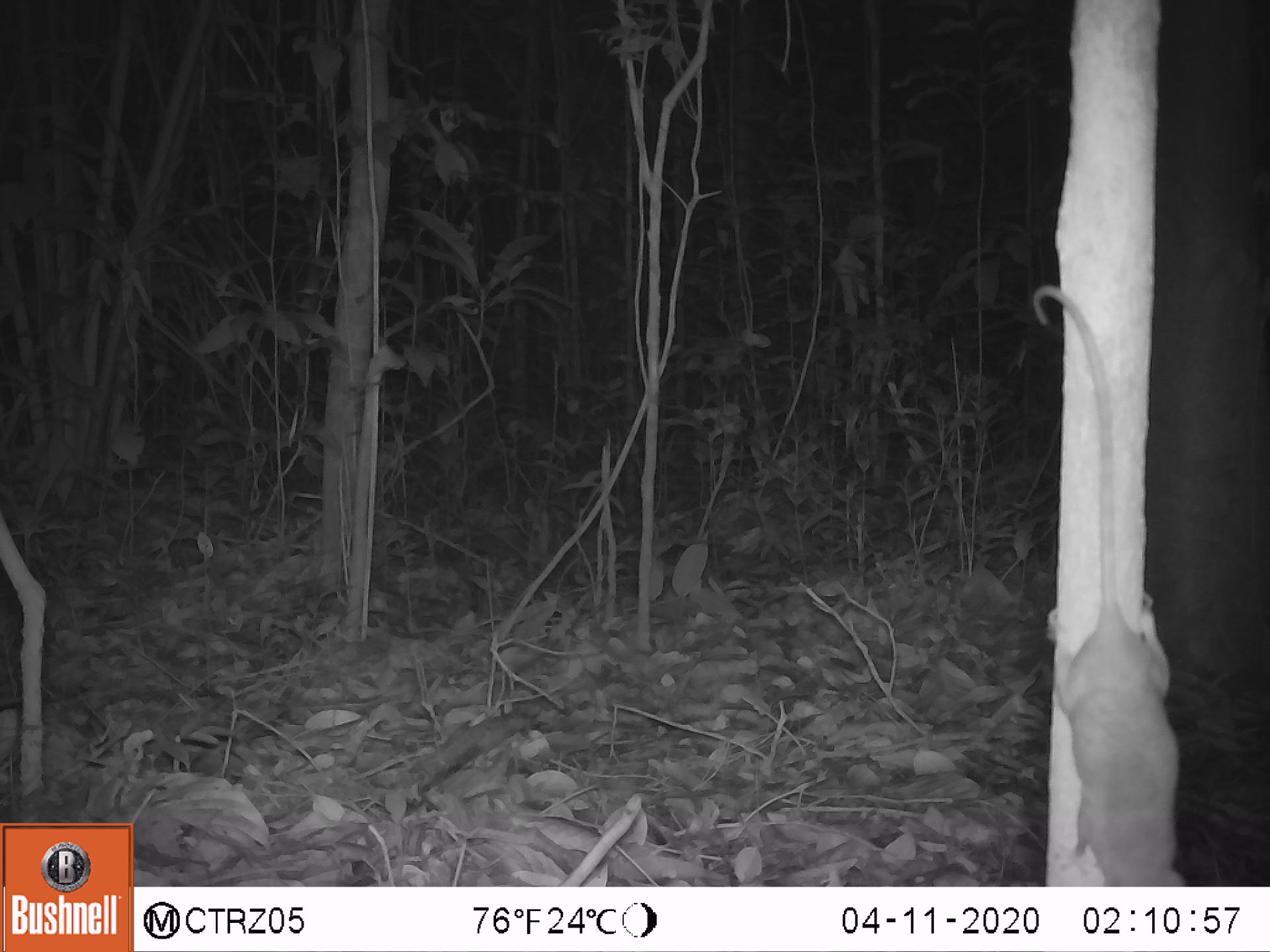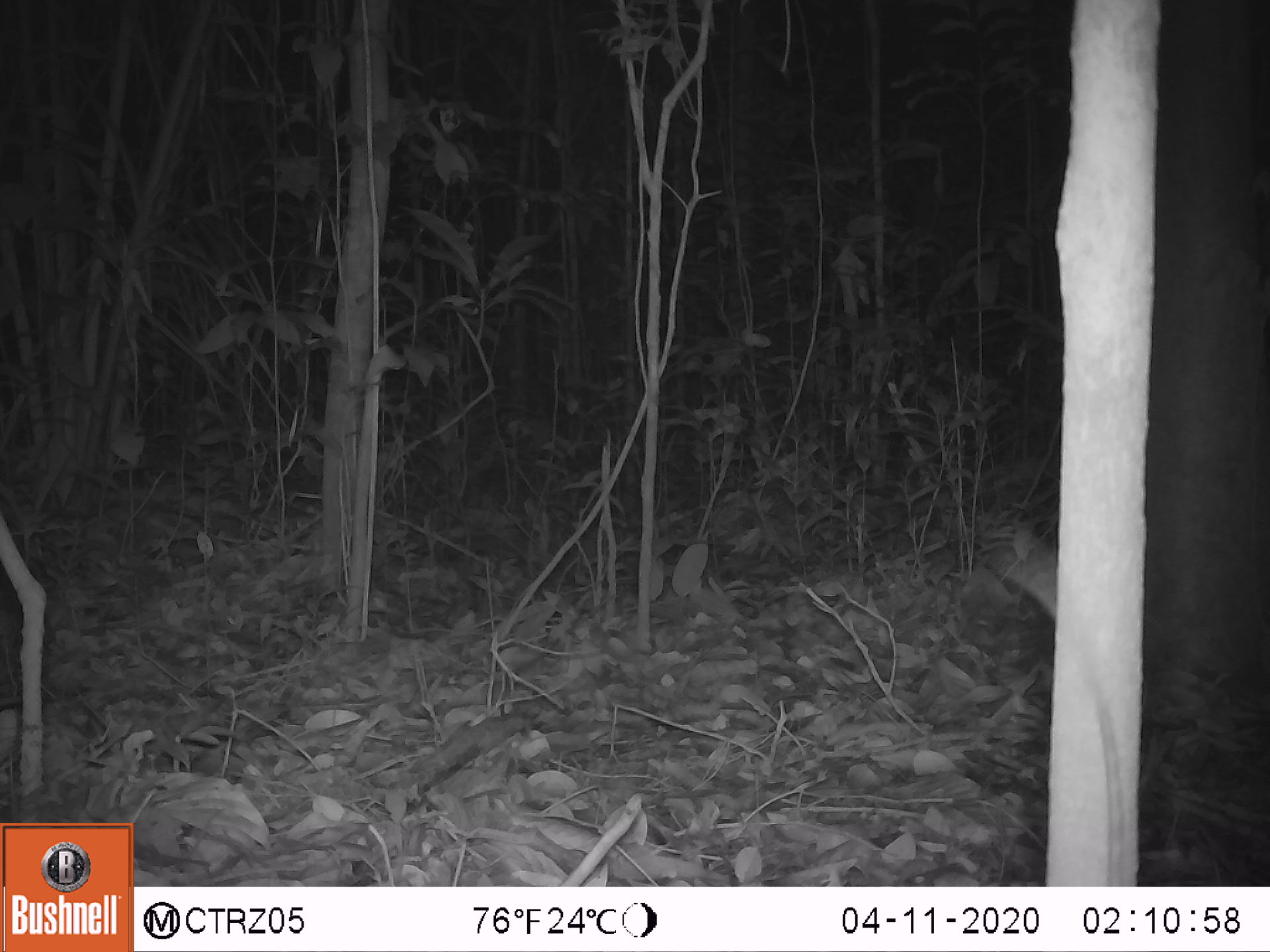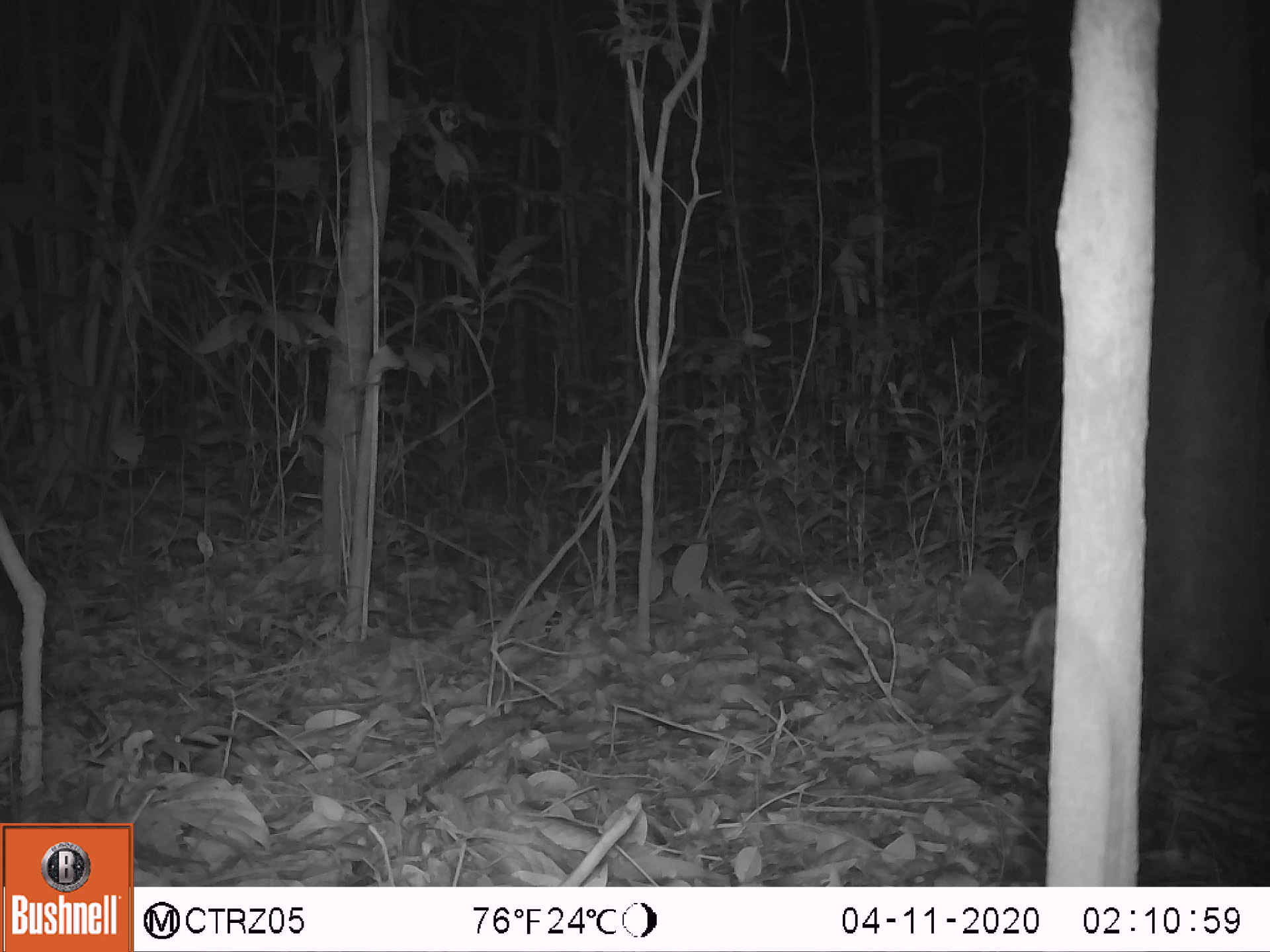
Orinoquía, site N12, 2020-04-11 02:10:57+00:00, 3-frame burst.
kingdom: Animalia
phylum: Chordata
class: Mammalia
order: Rodentia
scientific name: Rodentia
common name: rodent